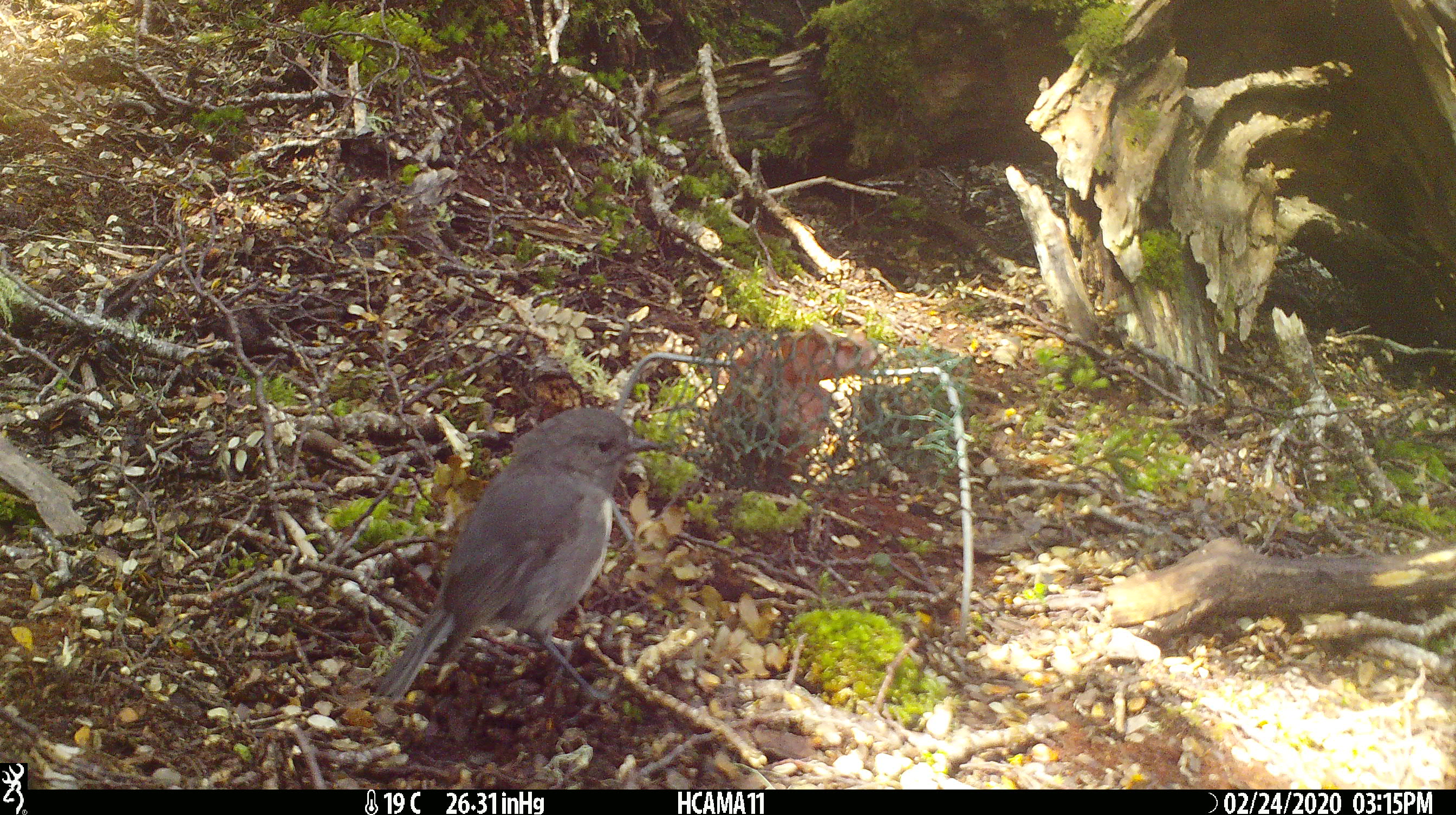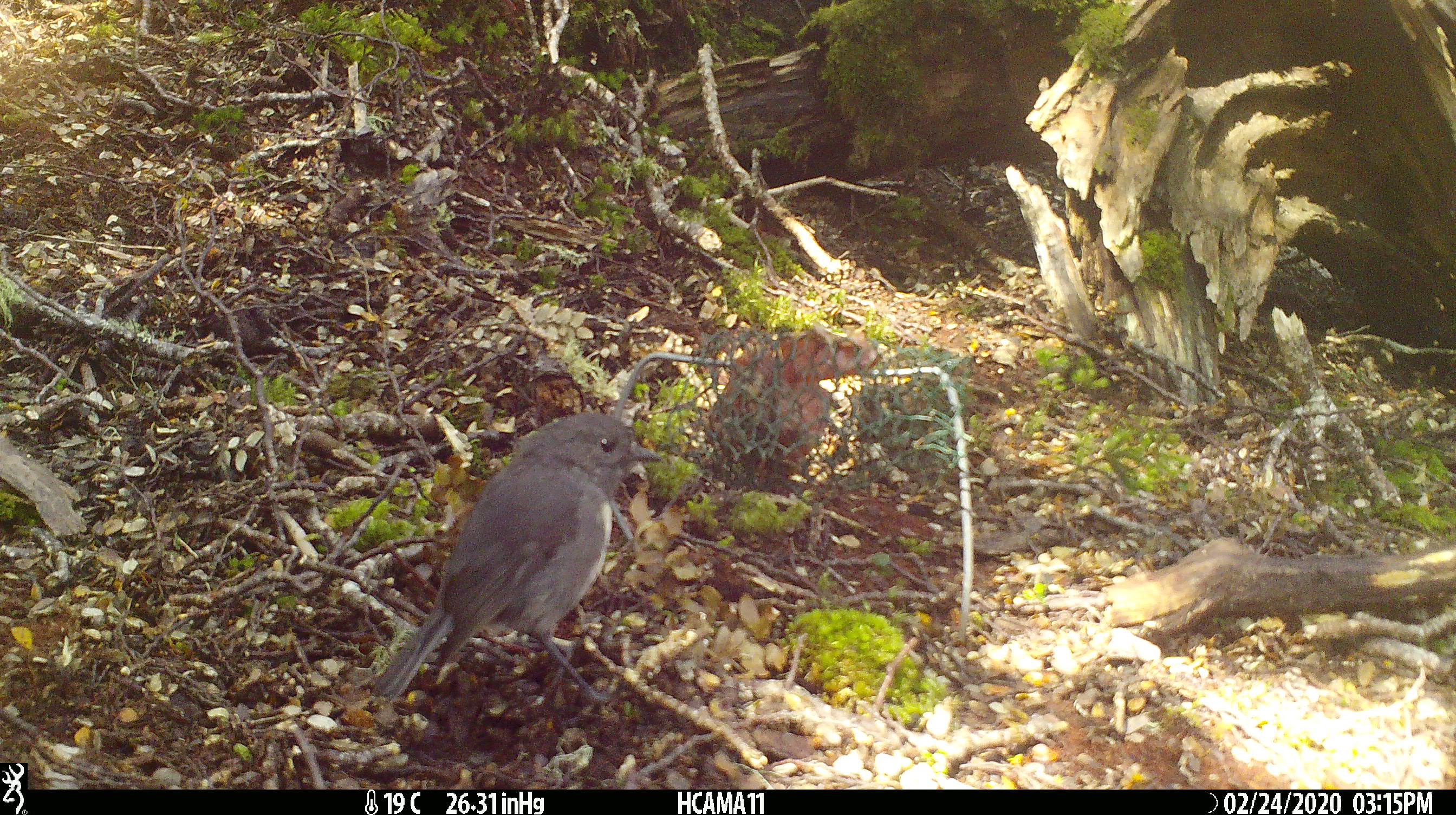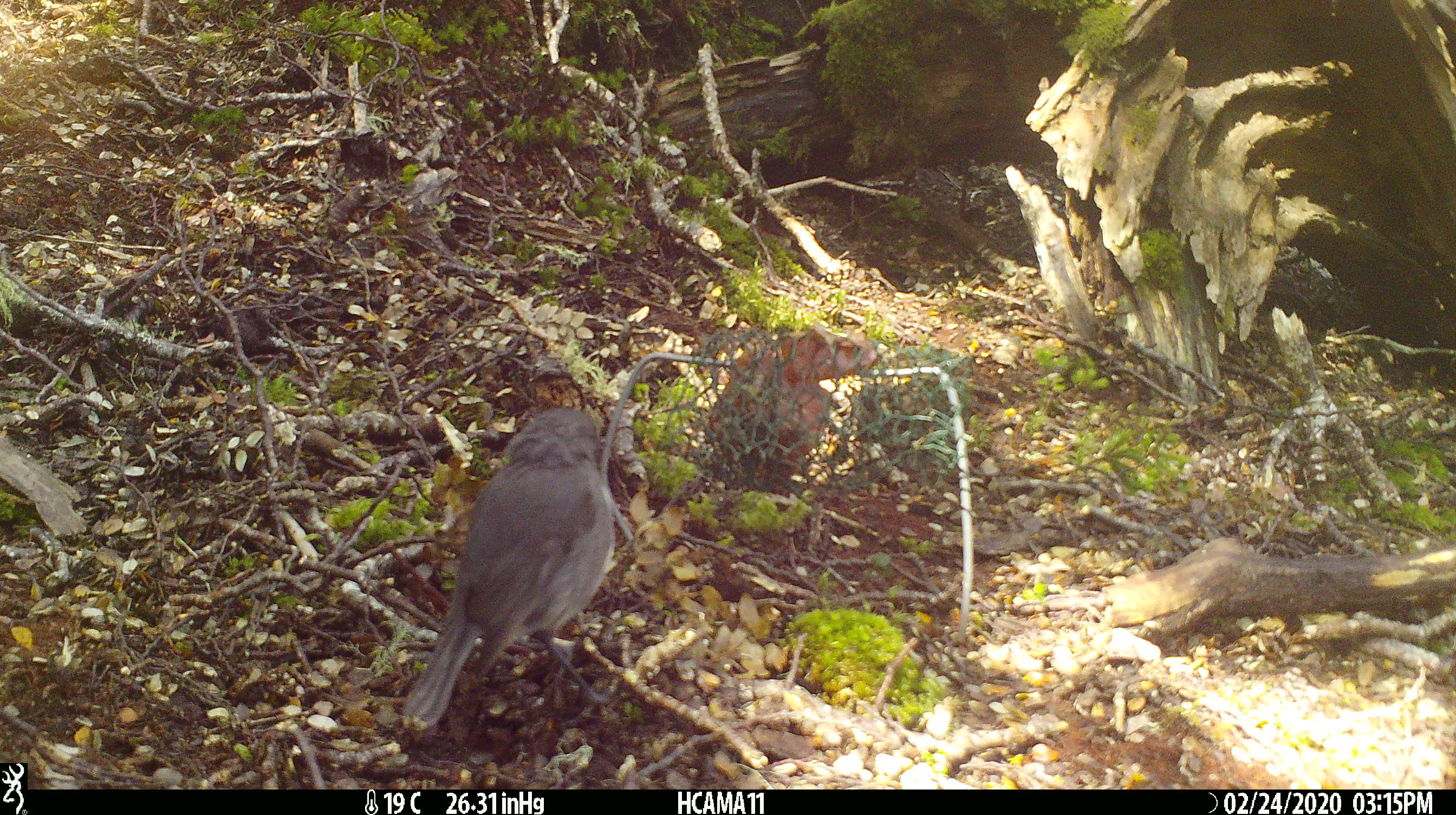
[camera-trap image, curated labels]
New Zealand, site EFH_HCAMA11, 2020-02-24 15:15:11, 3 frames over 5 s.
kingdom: Animalia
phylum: Chordata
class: Aves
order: Passeriformes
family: Petroicidae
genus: Petroica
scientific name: Petroica australis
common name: new zealand robin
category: robin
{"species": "robin (new zealand robin) (Petroica australis)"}